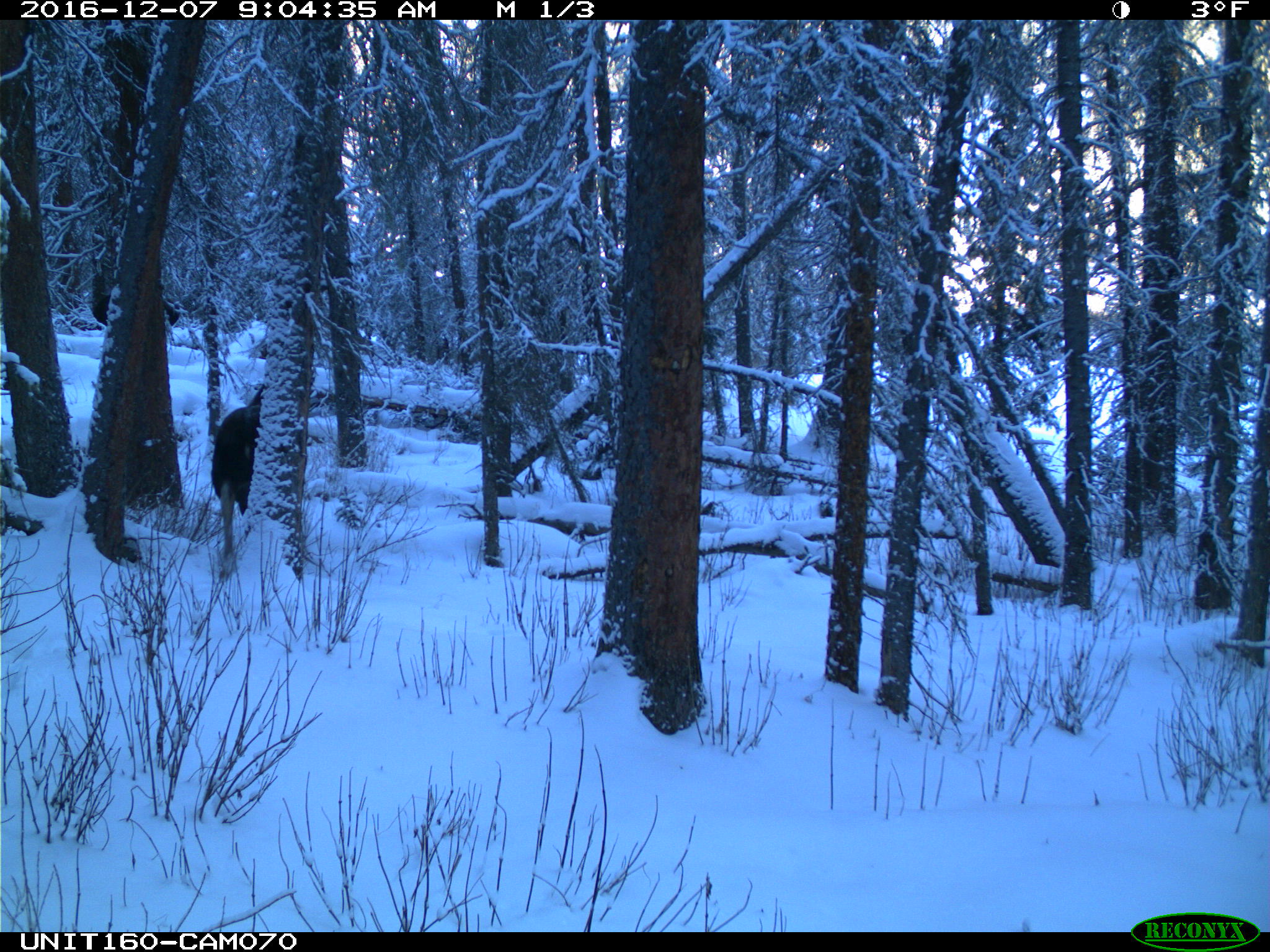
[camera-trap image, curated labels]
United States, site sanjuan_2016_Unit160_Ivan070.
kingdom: Animalia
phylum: Chordata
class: Mammalia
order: Artiodactyla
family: Cervidae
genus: Alces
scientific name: Alces alces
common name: moose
Alces alces (moose).